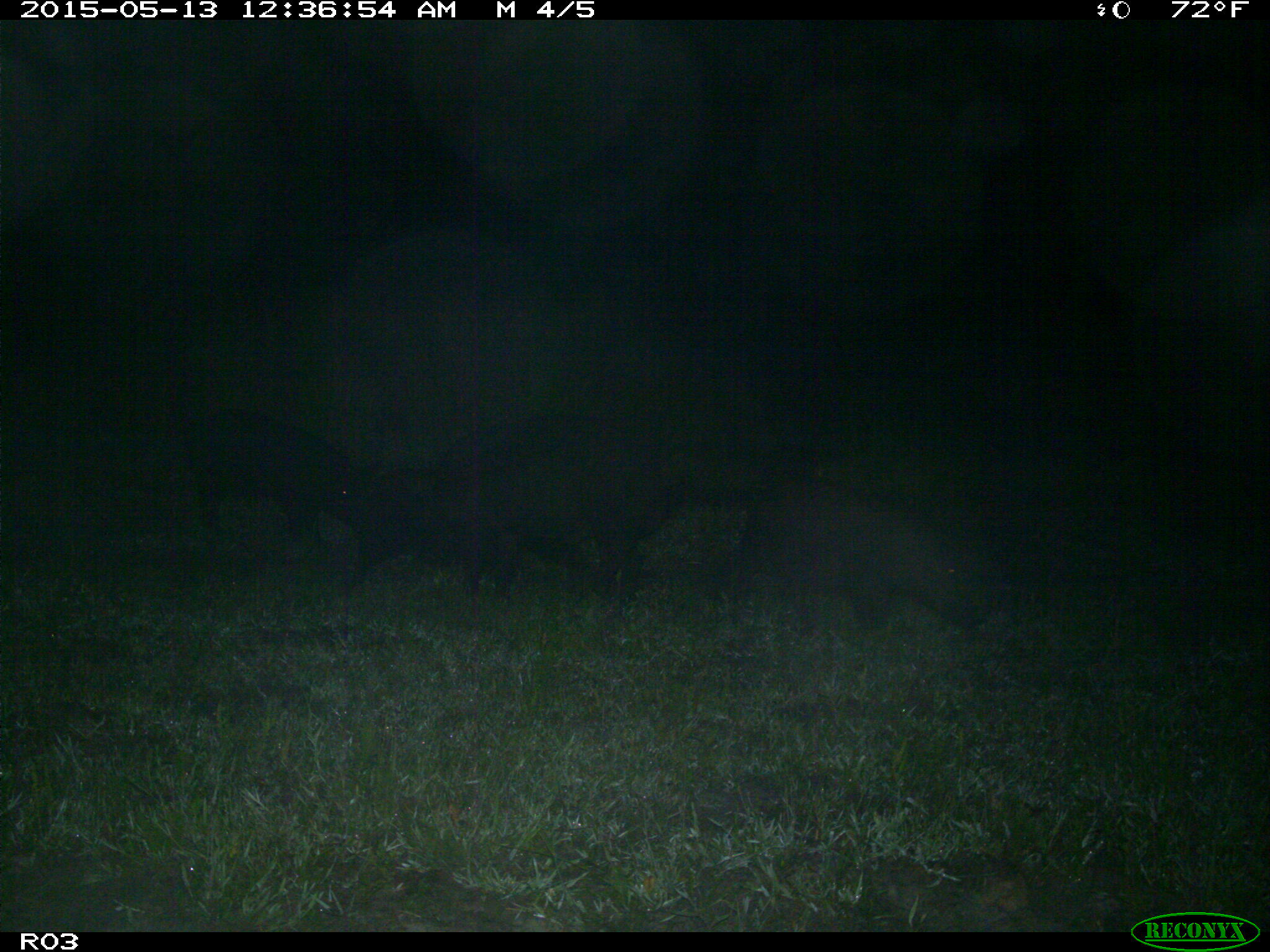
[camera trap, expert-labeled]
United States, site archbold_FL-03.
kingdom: Animalia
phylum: Chordata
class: Mammalia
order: Artiodactyla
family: Suidae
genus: Sus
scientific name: Sus scrofa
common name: wild boar